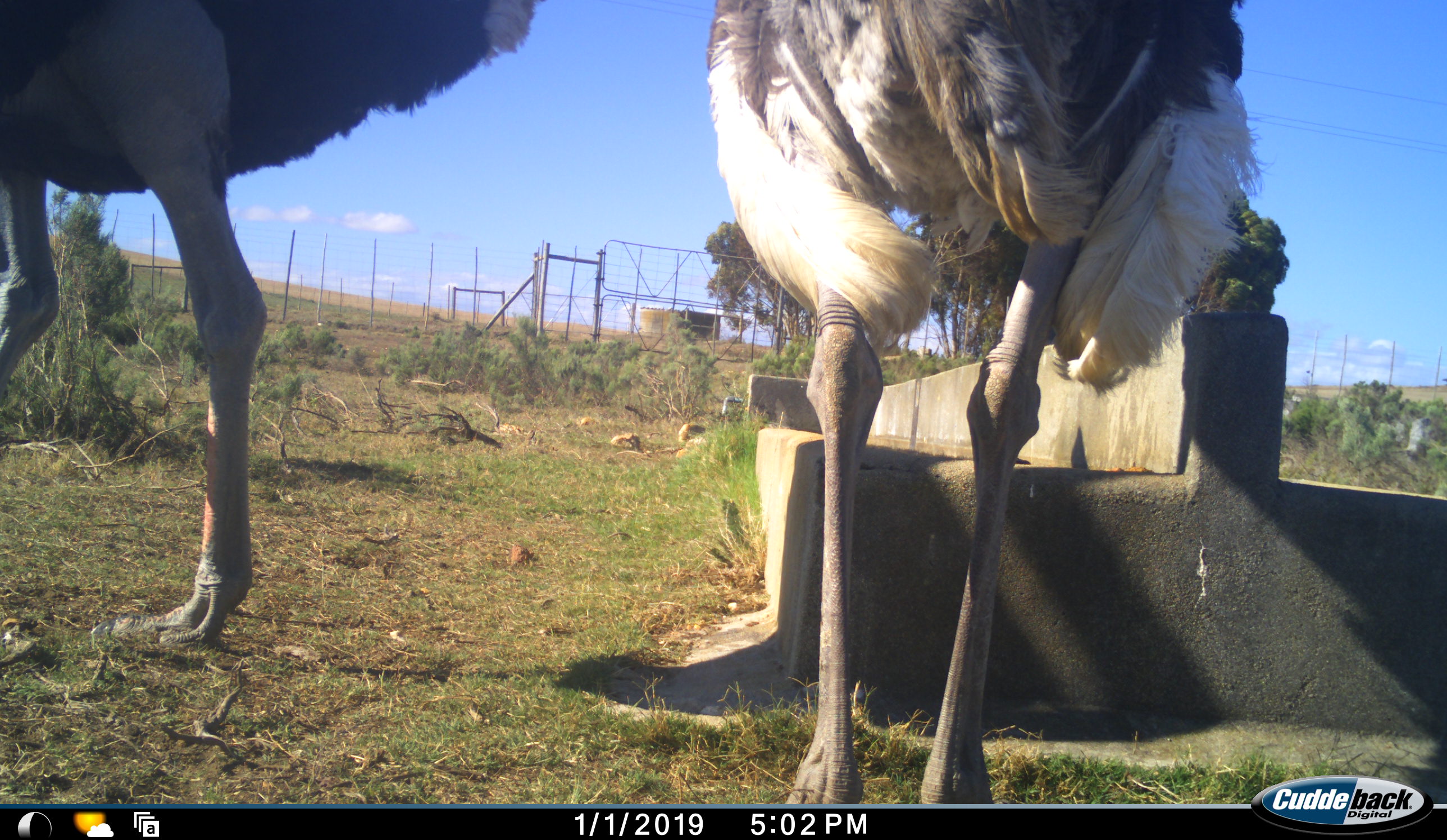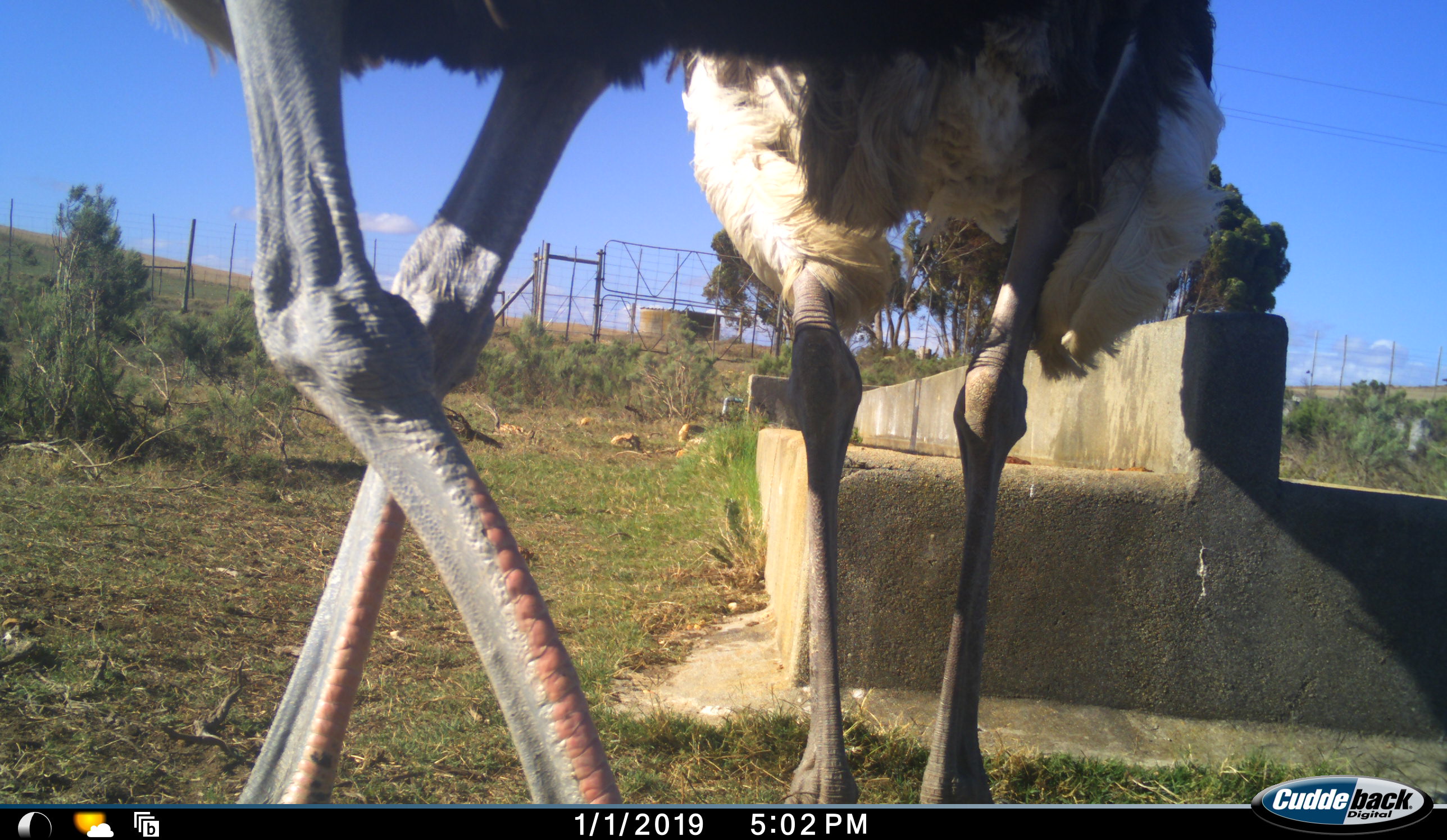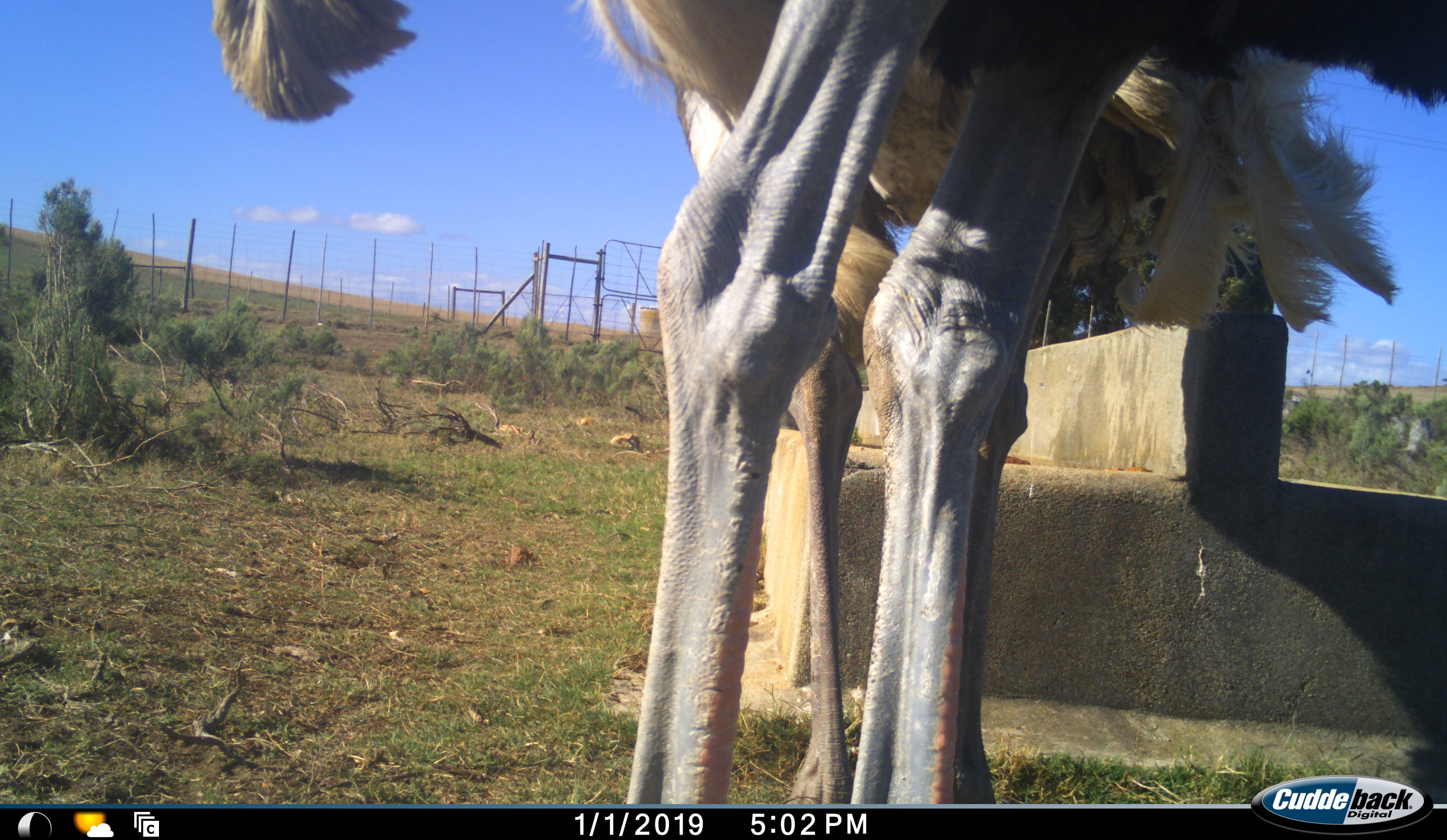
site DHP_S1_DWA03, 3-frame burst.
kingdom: Animalia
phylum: Chordata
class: Aves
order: Struthioniformes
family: Struthionidae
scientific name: Struthionidae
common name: ostrich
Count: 2.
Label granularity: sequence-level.